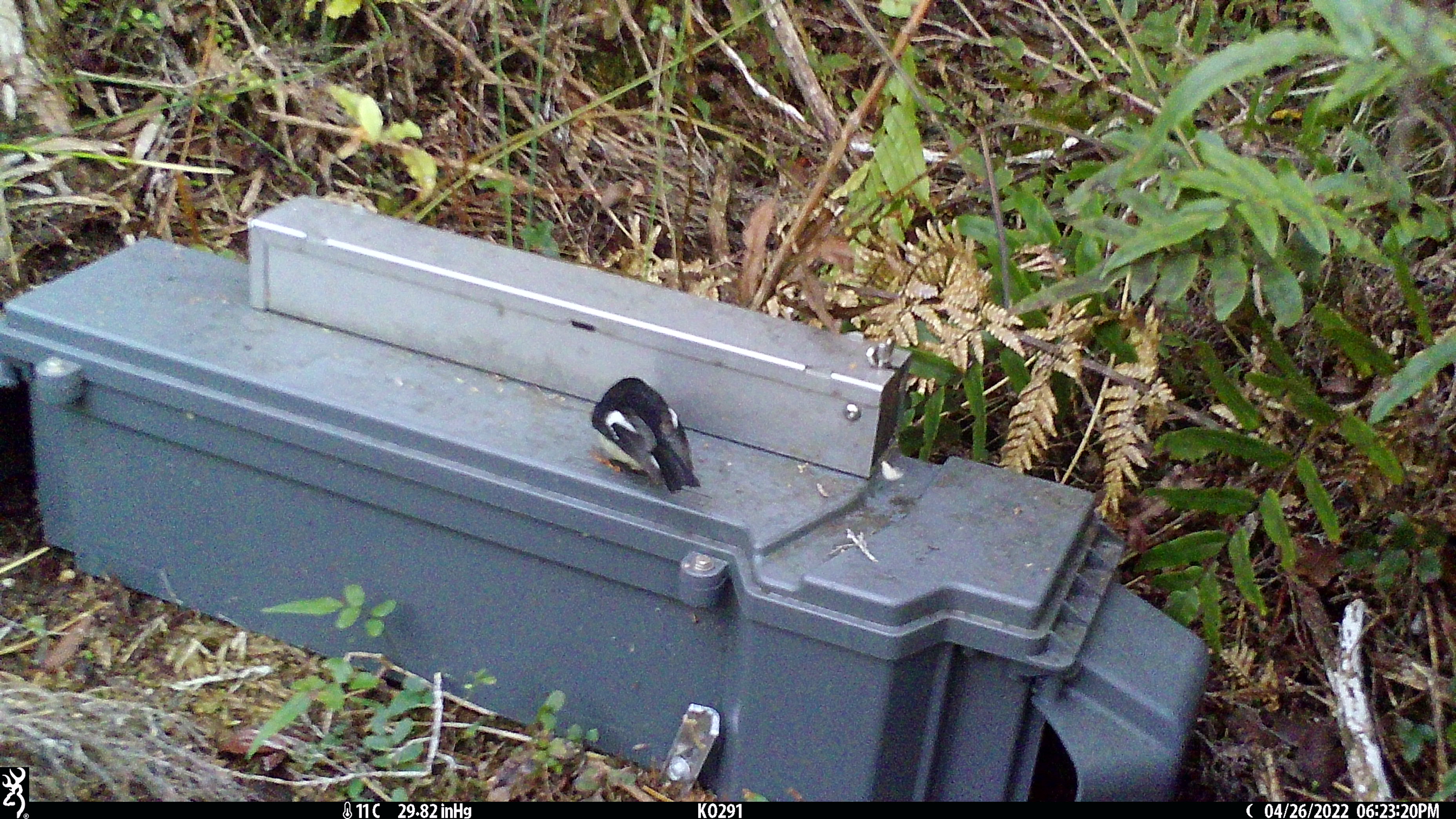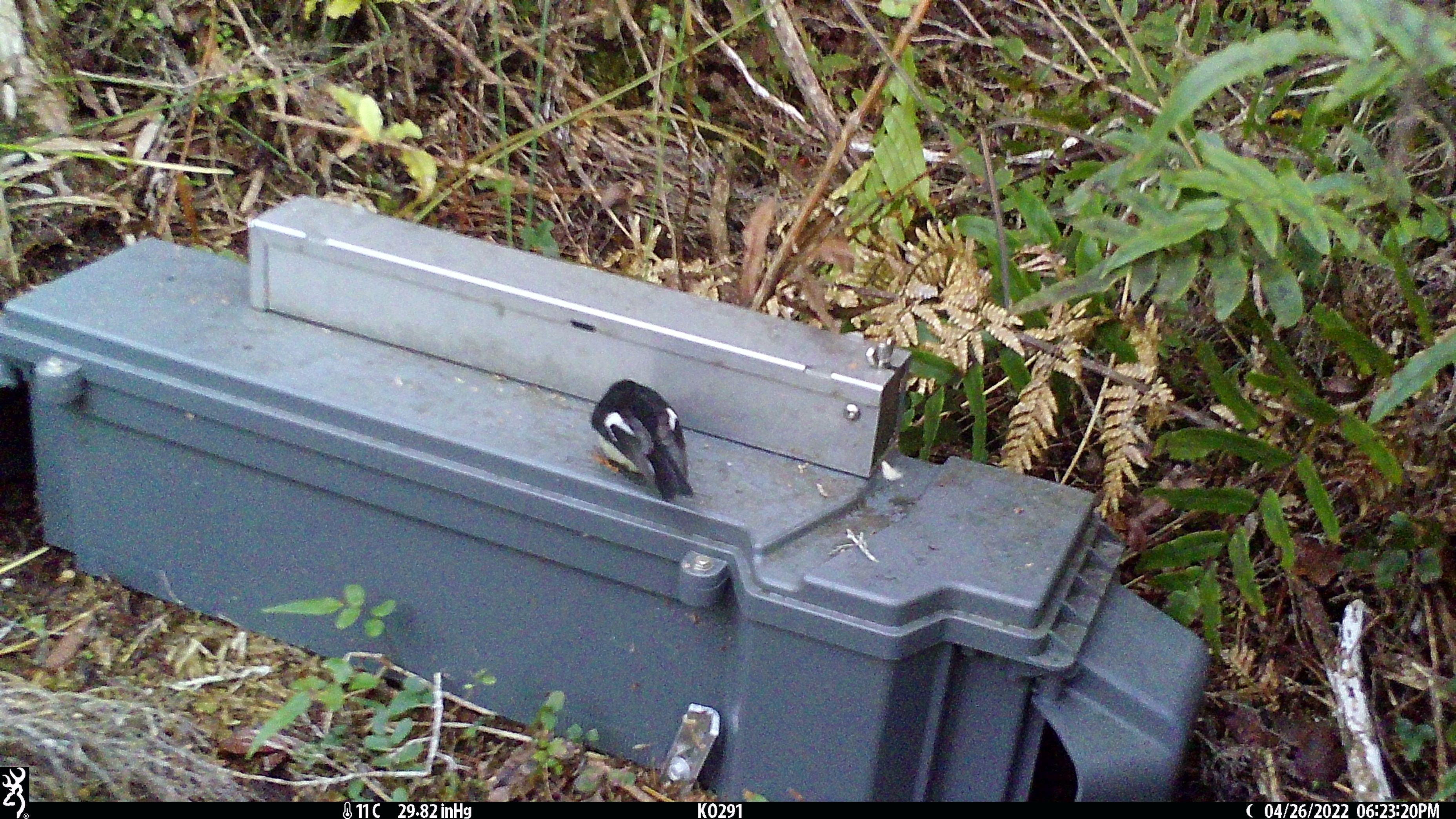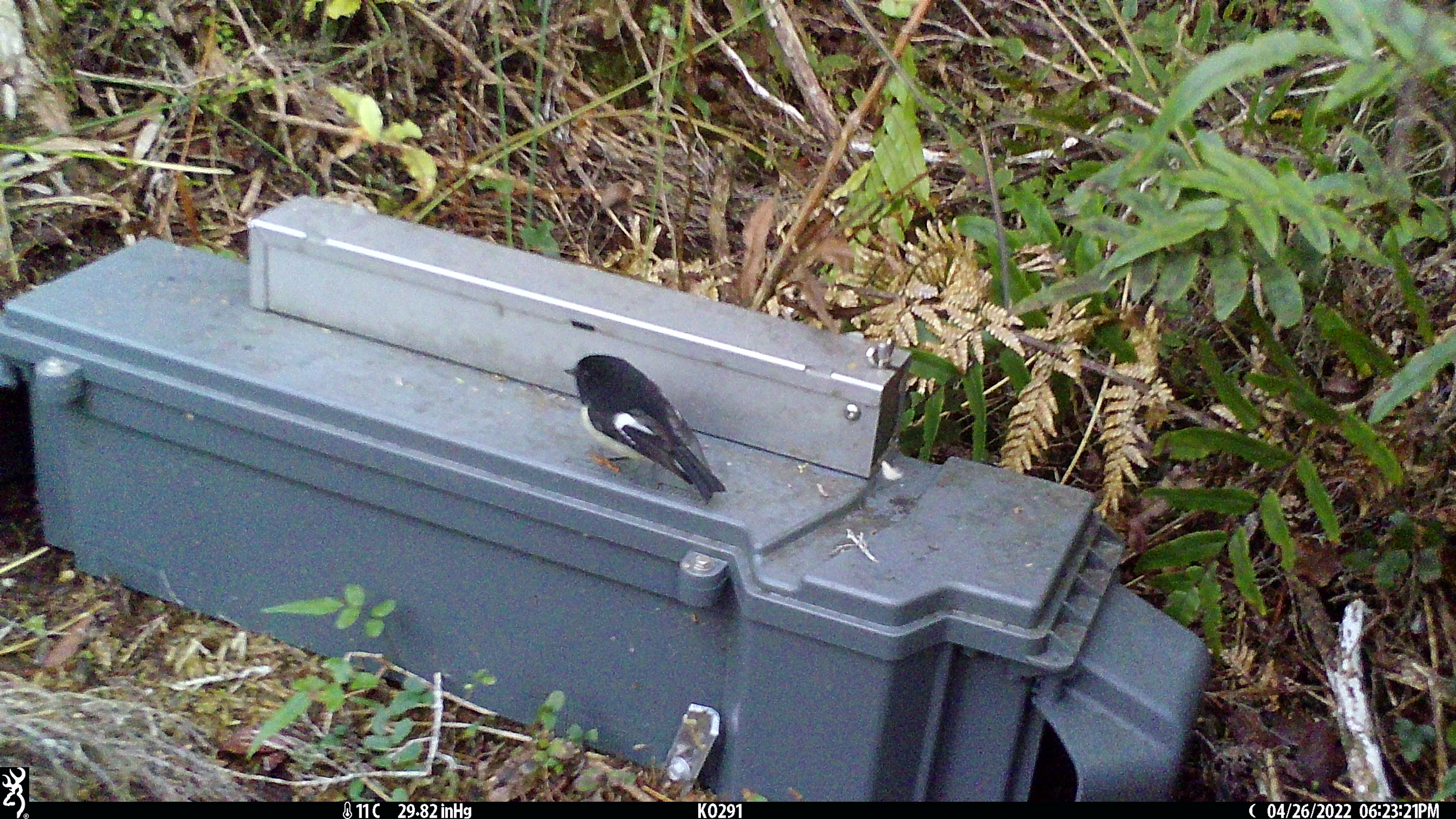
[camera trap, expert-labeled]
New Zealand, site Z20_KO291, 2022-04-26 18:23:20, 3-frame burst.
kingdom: Animalia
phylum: Chordata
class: Aves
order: Passeriformes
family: Petroicidae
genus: Petroica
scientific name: Petroica macrocephala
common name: tomtit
Tomtit (Petroica macrocephala).